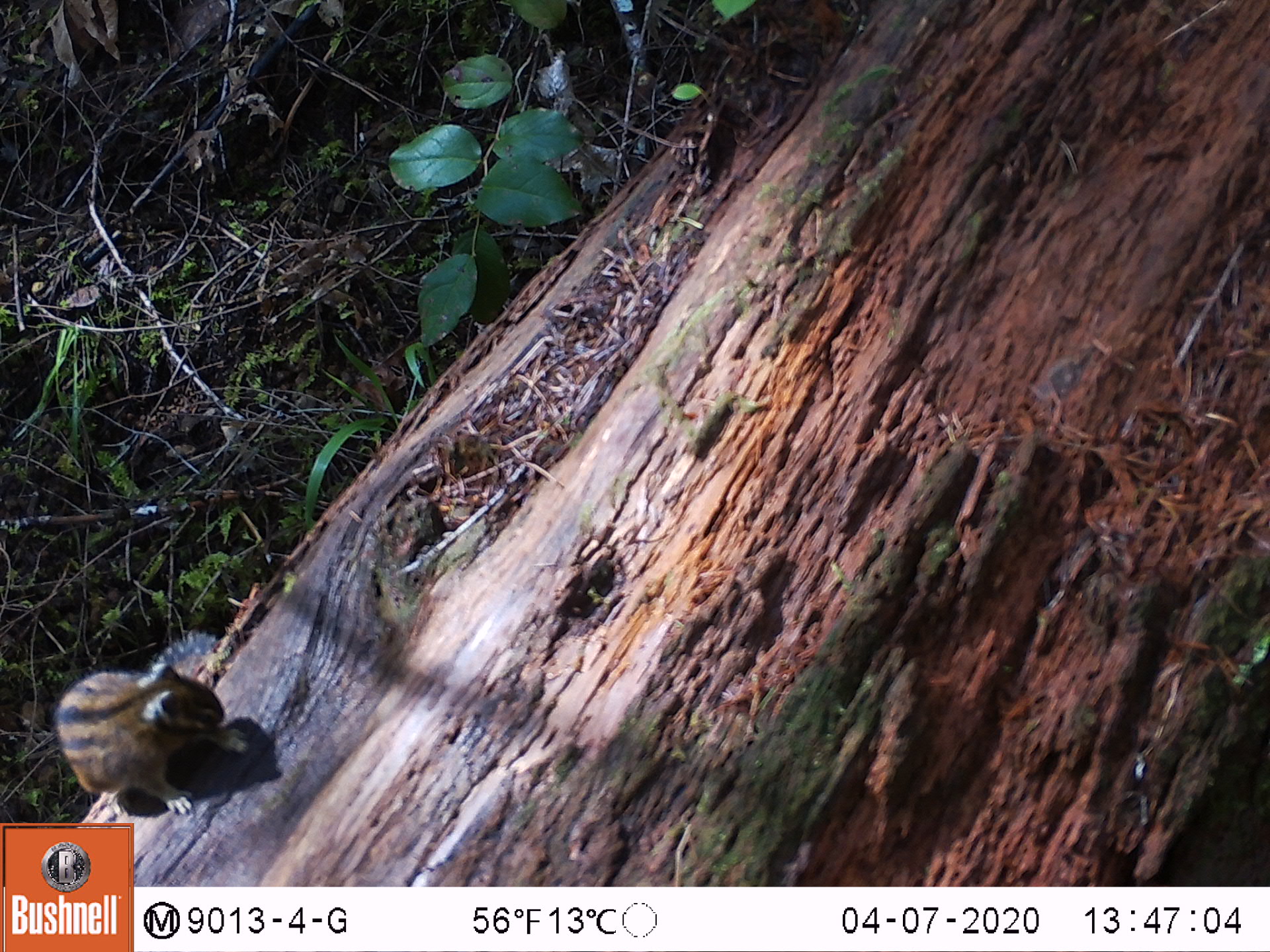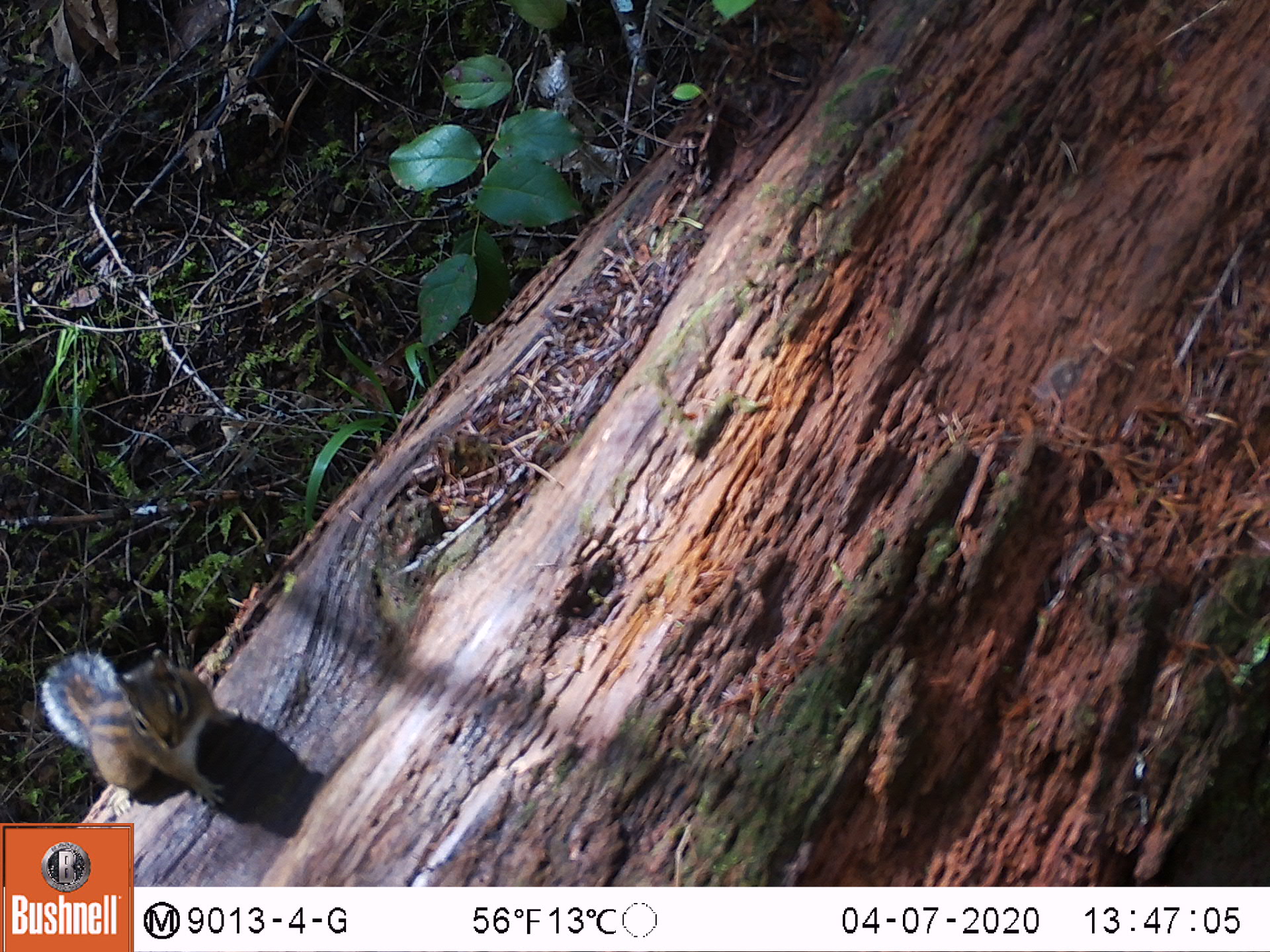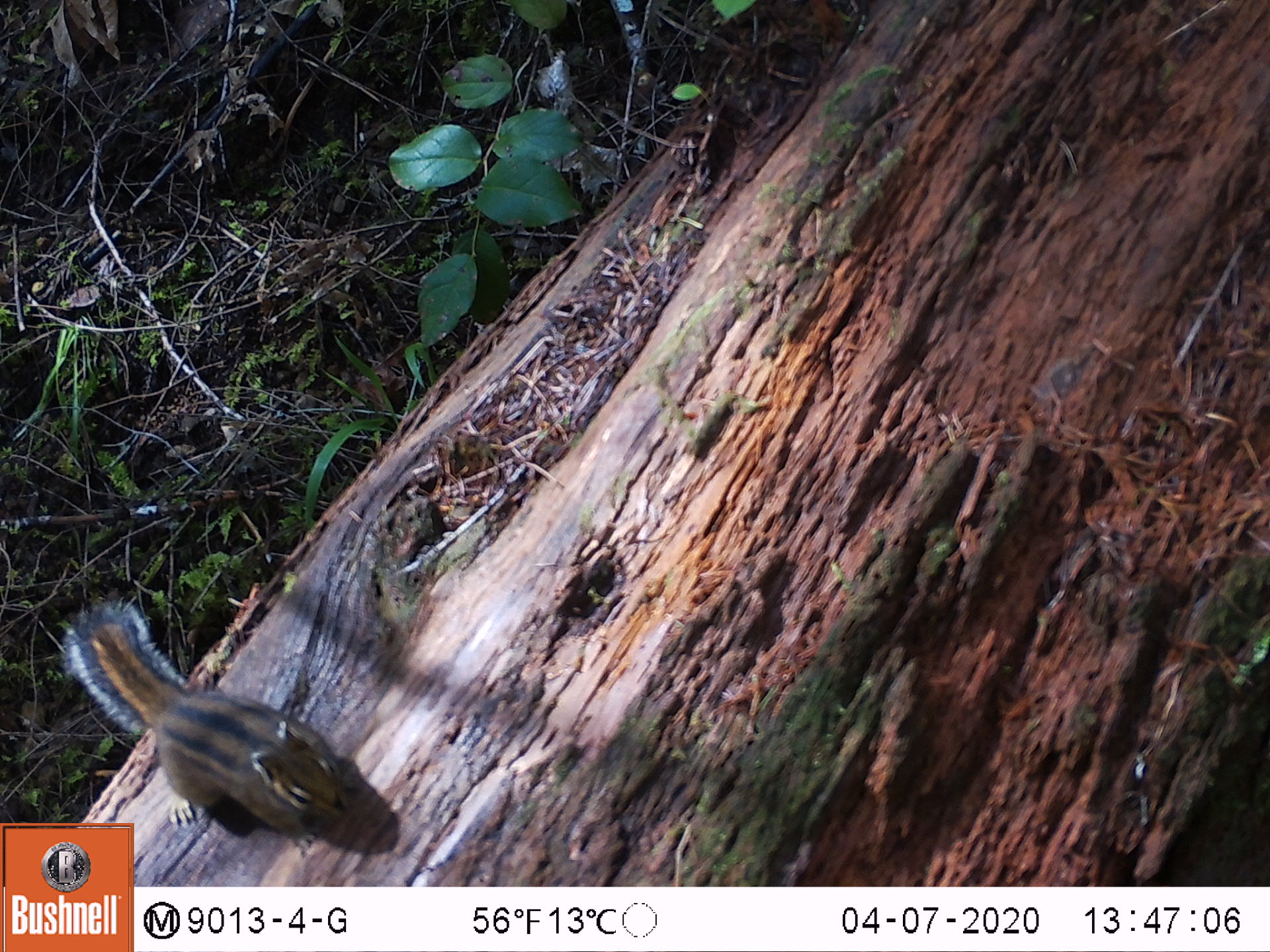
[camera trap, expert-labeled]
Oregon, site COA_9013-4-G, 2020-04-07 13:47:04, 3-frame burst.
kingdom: Animalia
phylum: Chordata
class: Mammalia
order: Rodentia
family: Sciuridae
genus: Neotamias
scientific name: Neotamias townsendii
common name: townsend's chipmunk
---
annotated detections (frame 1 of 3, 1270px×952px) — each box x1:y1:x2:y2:
townsend's chipmunk: 50:626:255:818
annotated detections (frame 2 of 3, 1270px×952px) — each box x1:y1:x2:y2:
townsend's chipmunk: 36:642:243:818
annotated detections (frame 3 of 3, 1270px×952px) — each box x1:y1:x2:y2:
townsend's chipmunk: 61:589:361:817